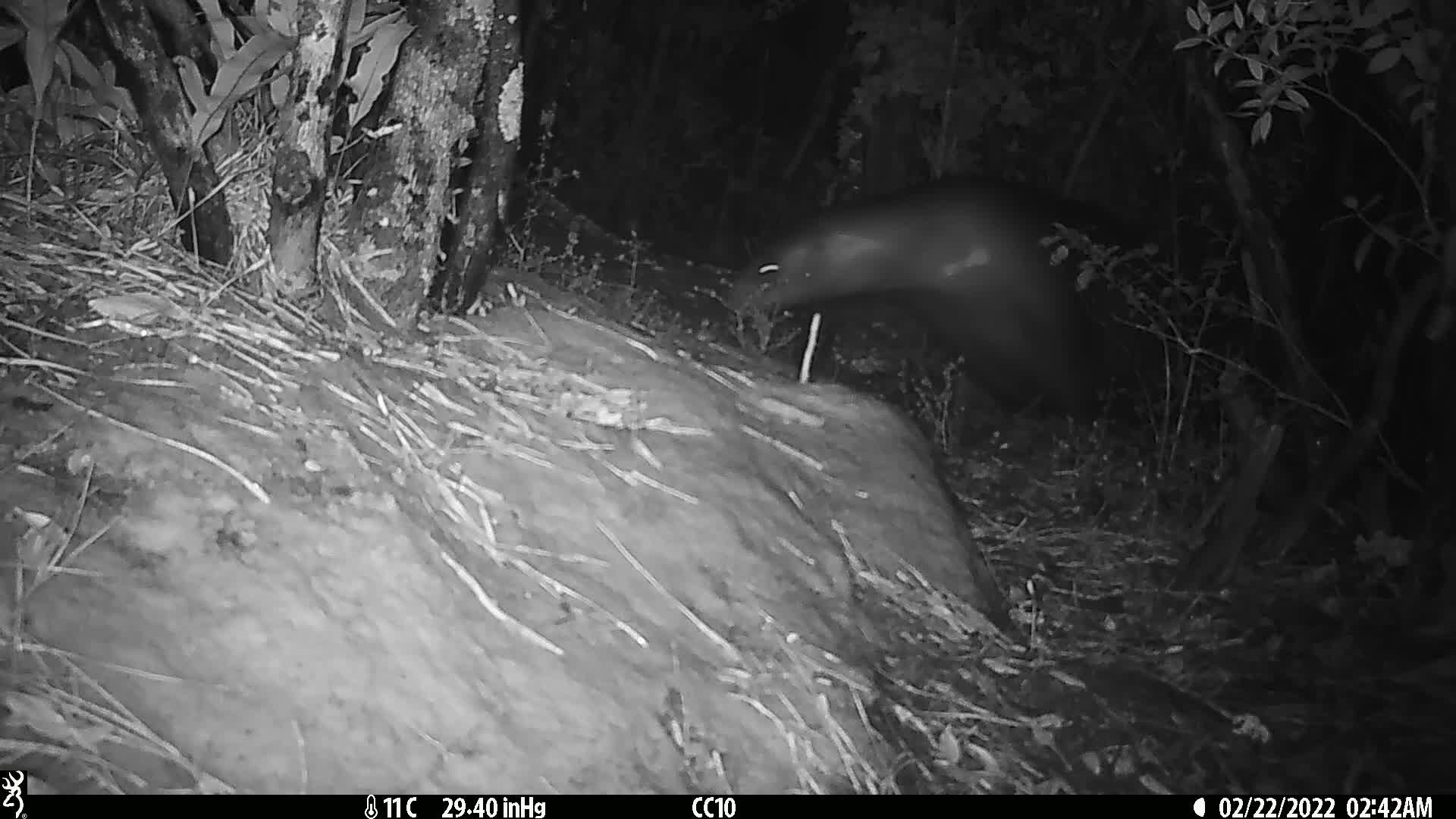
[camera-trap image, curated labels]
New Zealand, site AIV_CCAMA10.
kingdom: Animalia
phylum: Chordata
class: Mammalia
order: Carnivora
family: Otariidae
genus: Phocarctos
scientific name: Phocarctos hookeri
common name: new zealand sea lion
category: sealion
Sealion (new zealand sea lion) (Phocarctos hookeri).